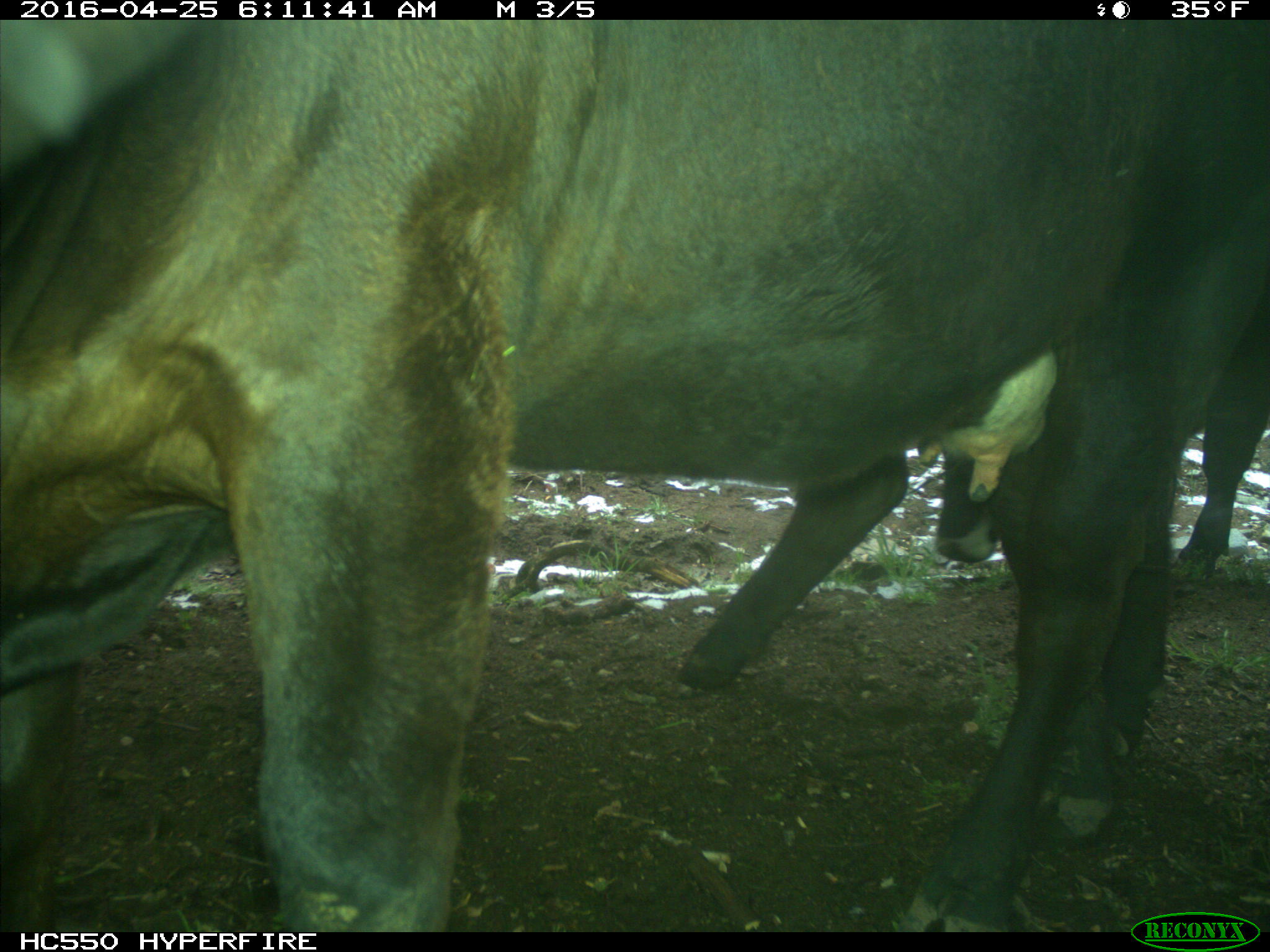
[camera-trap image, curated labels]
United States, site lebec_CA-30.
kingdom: Animalia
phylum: Chordata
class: Mammalia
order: Artiodactyla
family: Bovidae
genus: Bos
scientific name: Bos taurus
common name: domestic cow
Bos taurus (domestic cow).